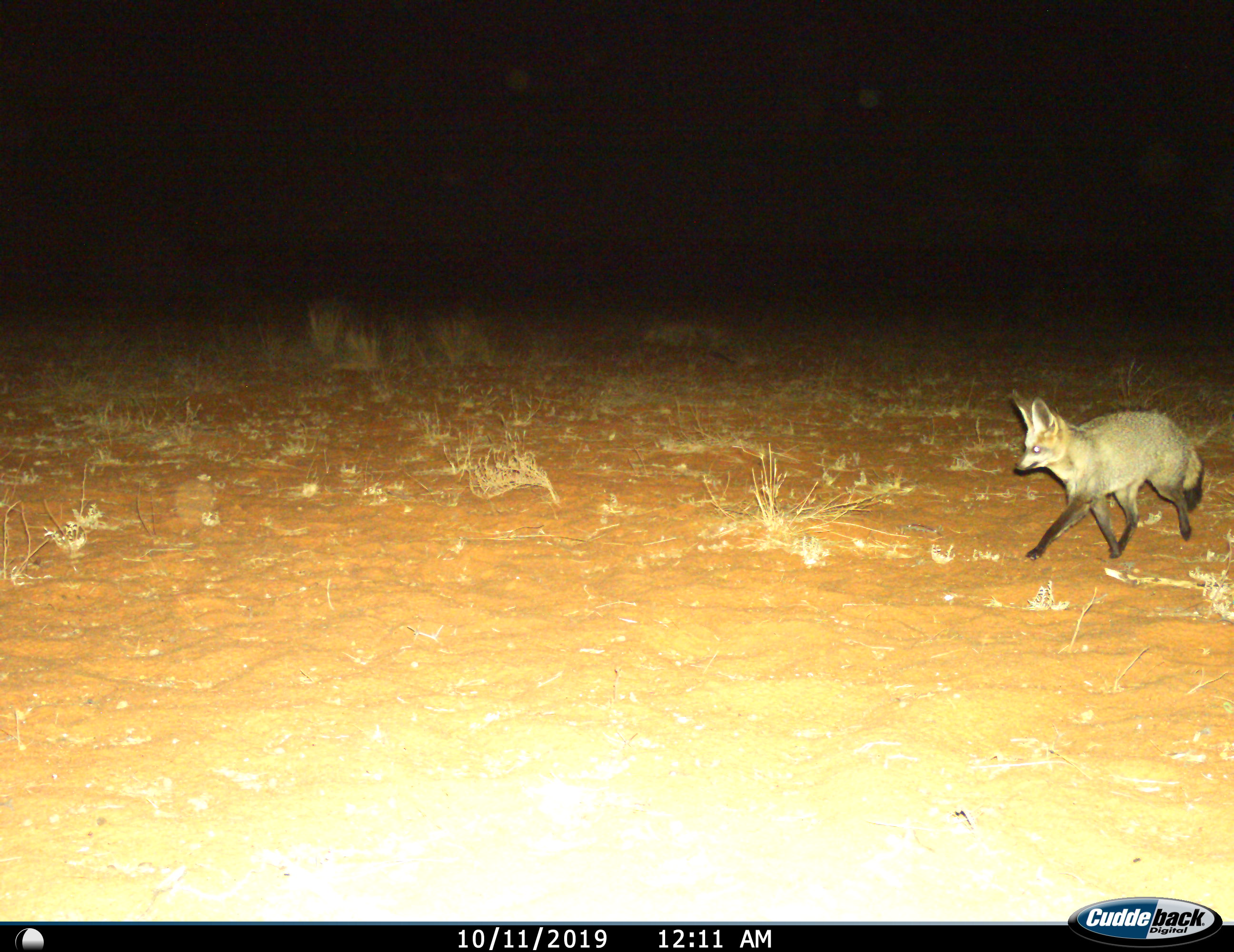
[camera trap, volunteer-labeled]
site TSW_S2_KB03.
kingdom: Animalia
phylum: Chordata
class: Mammalia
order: Carnivora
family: Canidae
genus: Otocyon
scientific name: Otocyon megalotis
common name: bat-eared fox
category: foxbateared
Foxbateared (bat-eared fox) (Otocyon megalotis), count 1. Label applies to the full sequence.